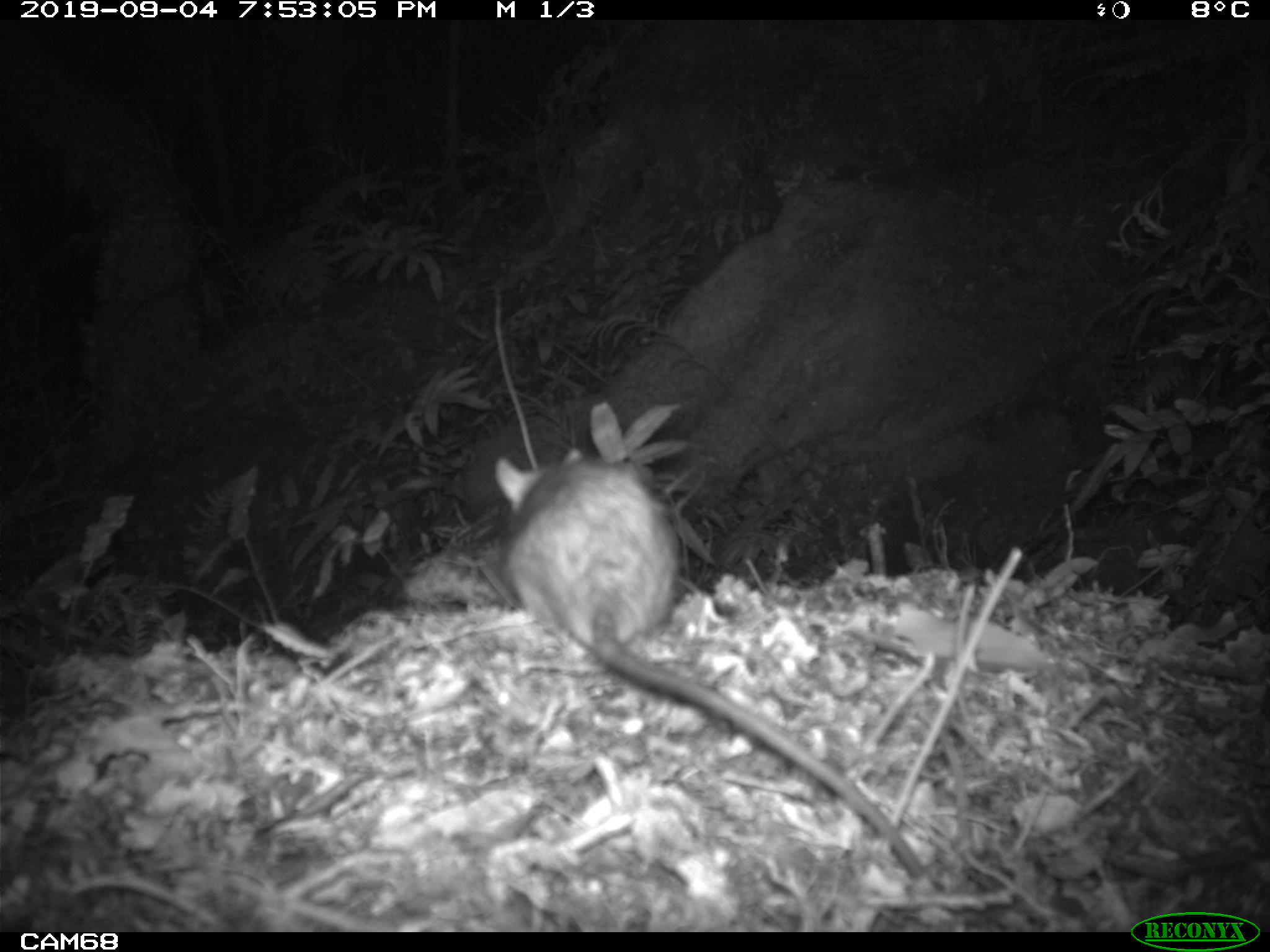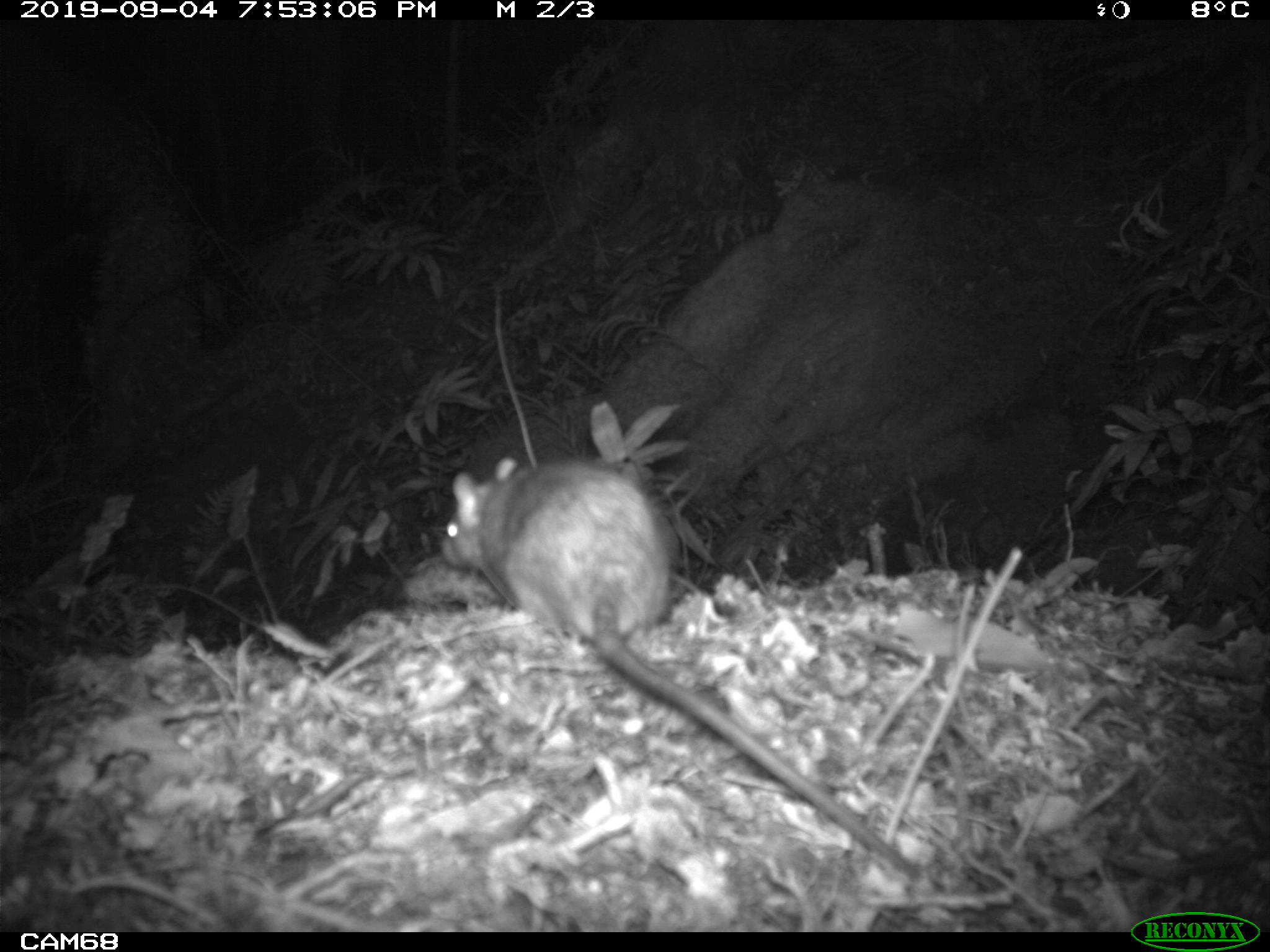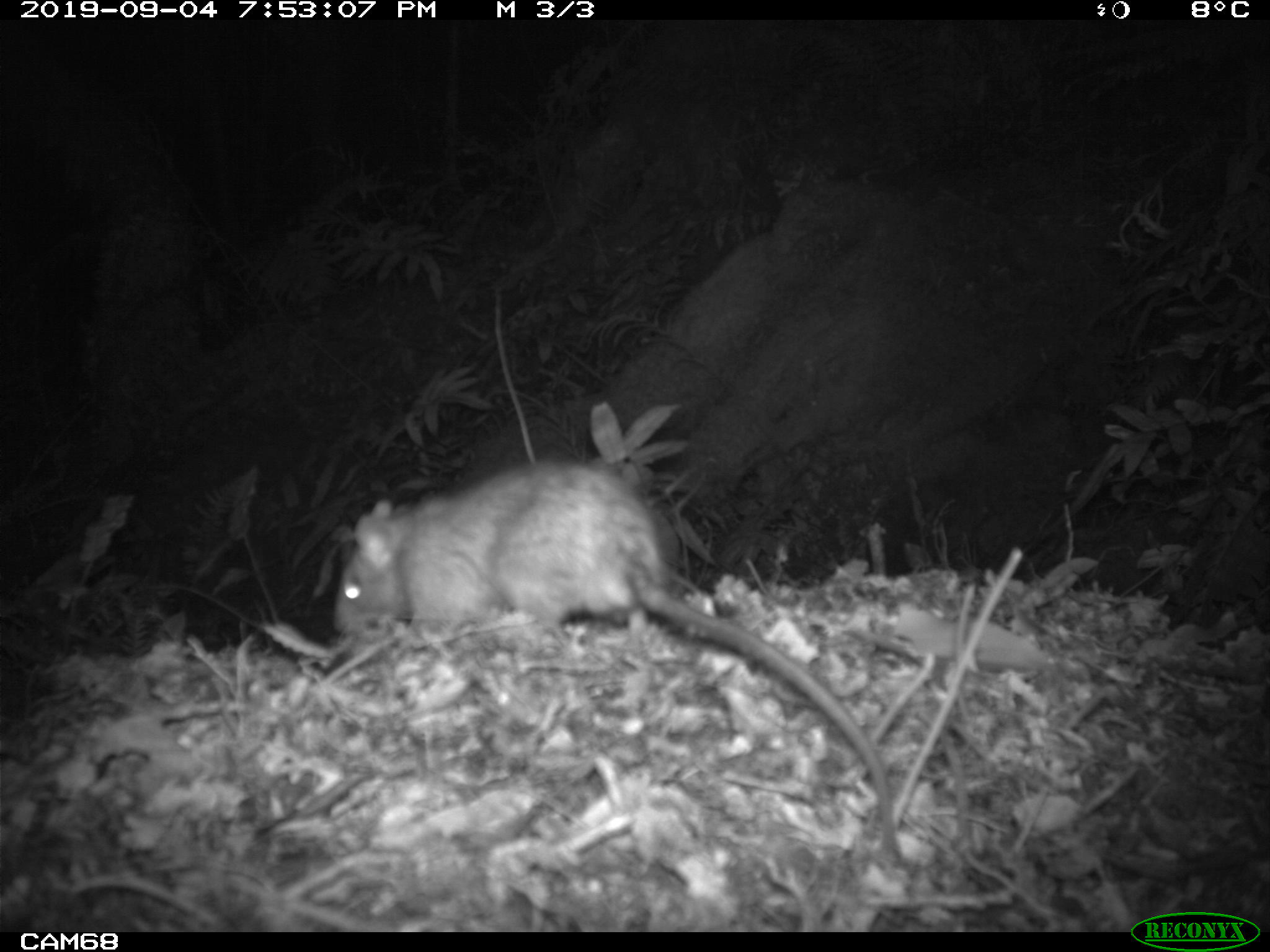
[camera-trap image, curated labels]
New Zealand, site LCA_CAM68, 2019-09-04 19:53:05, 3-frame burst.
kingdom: Animalia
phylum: Chordata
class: Mammalia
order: Rodentia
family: Muridae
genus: Rattus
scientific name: Rattus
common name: rat